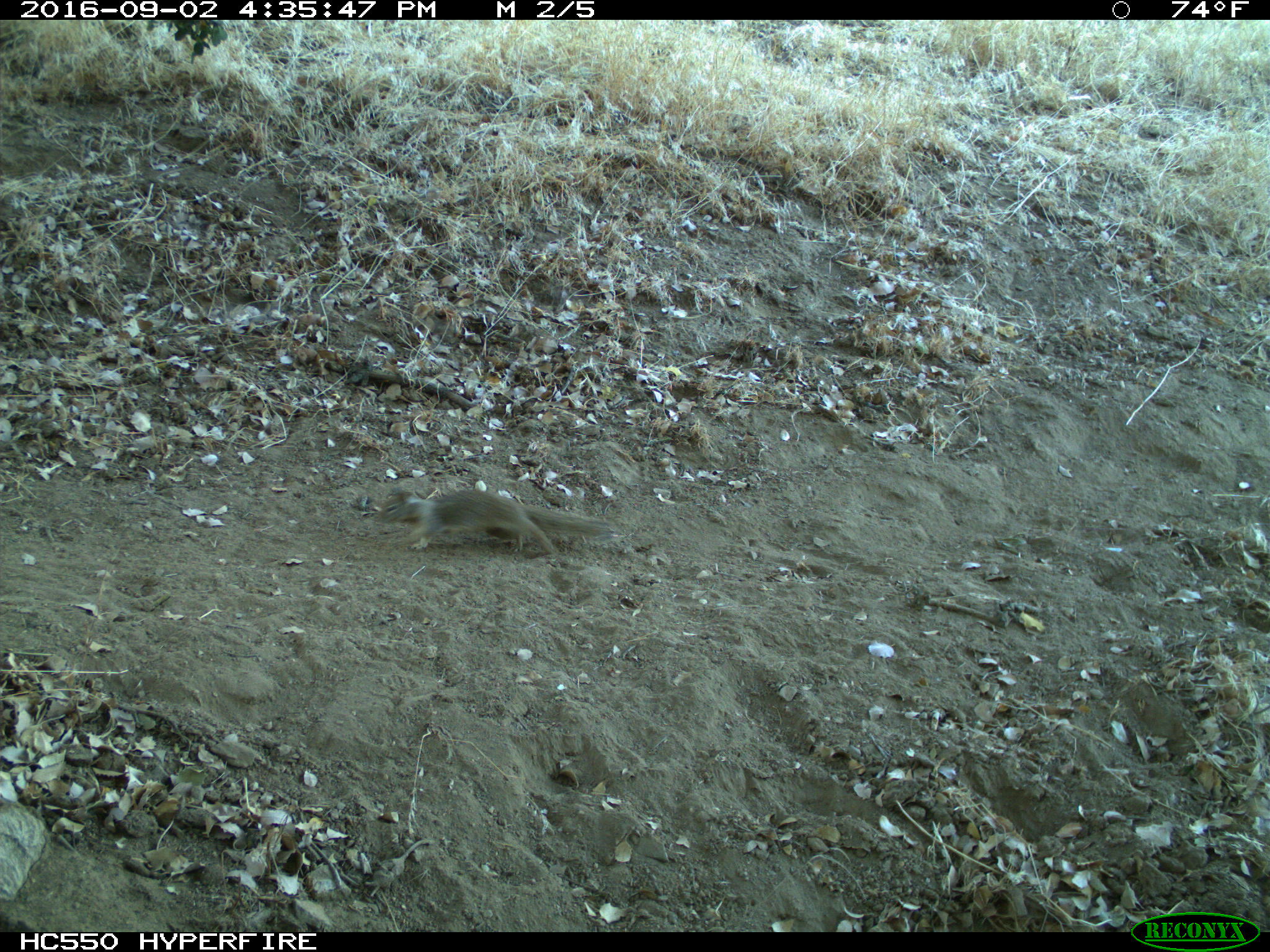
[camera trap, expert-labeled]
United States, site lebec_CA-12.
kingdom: Animalia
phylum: Chordata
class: Mammalia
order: Rodentia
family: Sciuridae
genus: Otospermophilus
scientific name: Otospermophilus beecheyi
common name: california ground squirrel